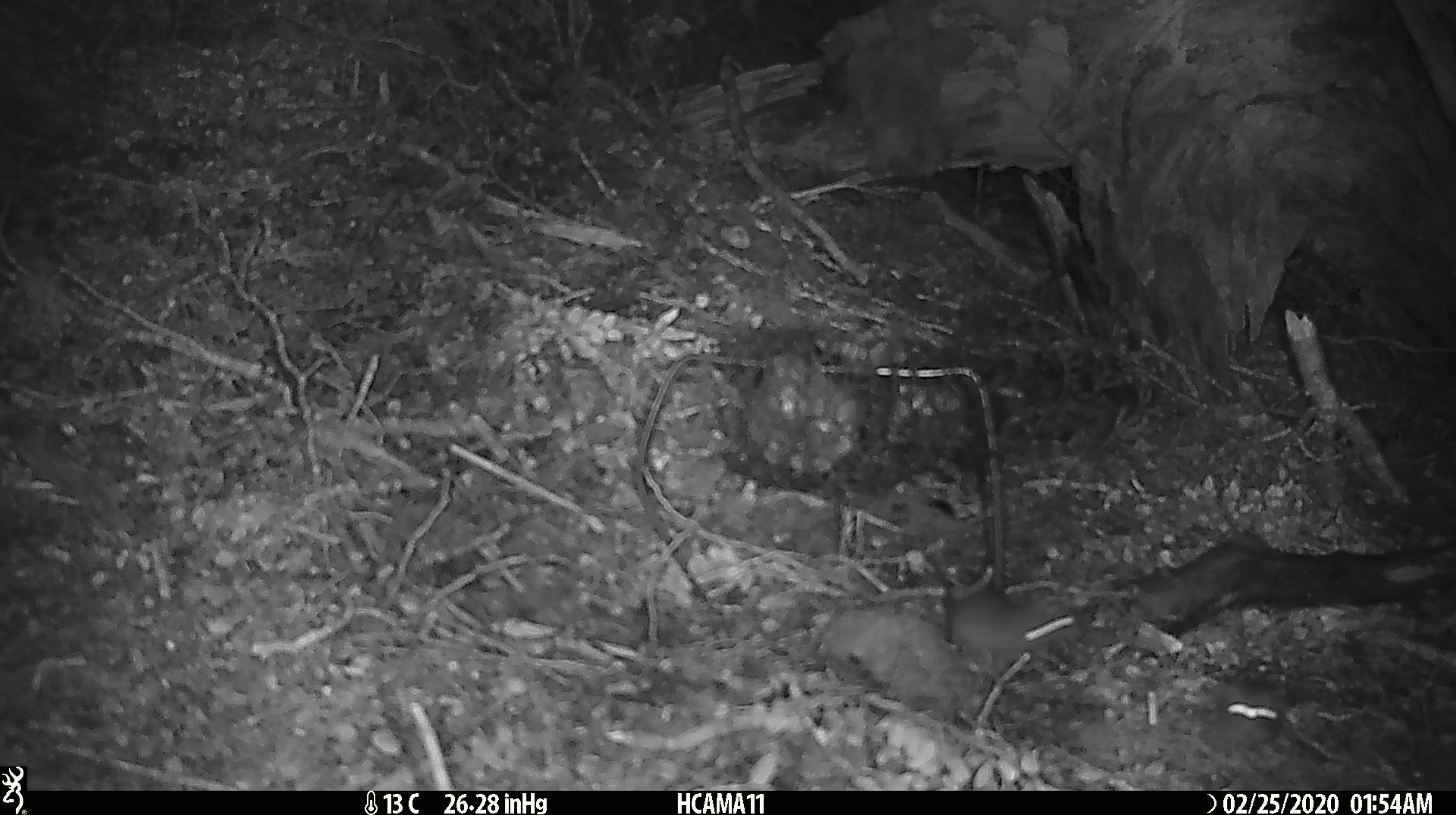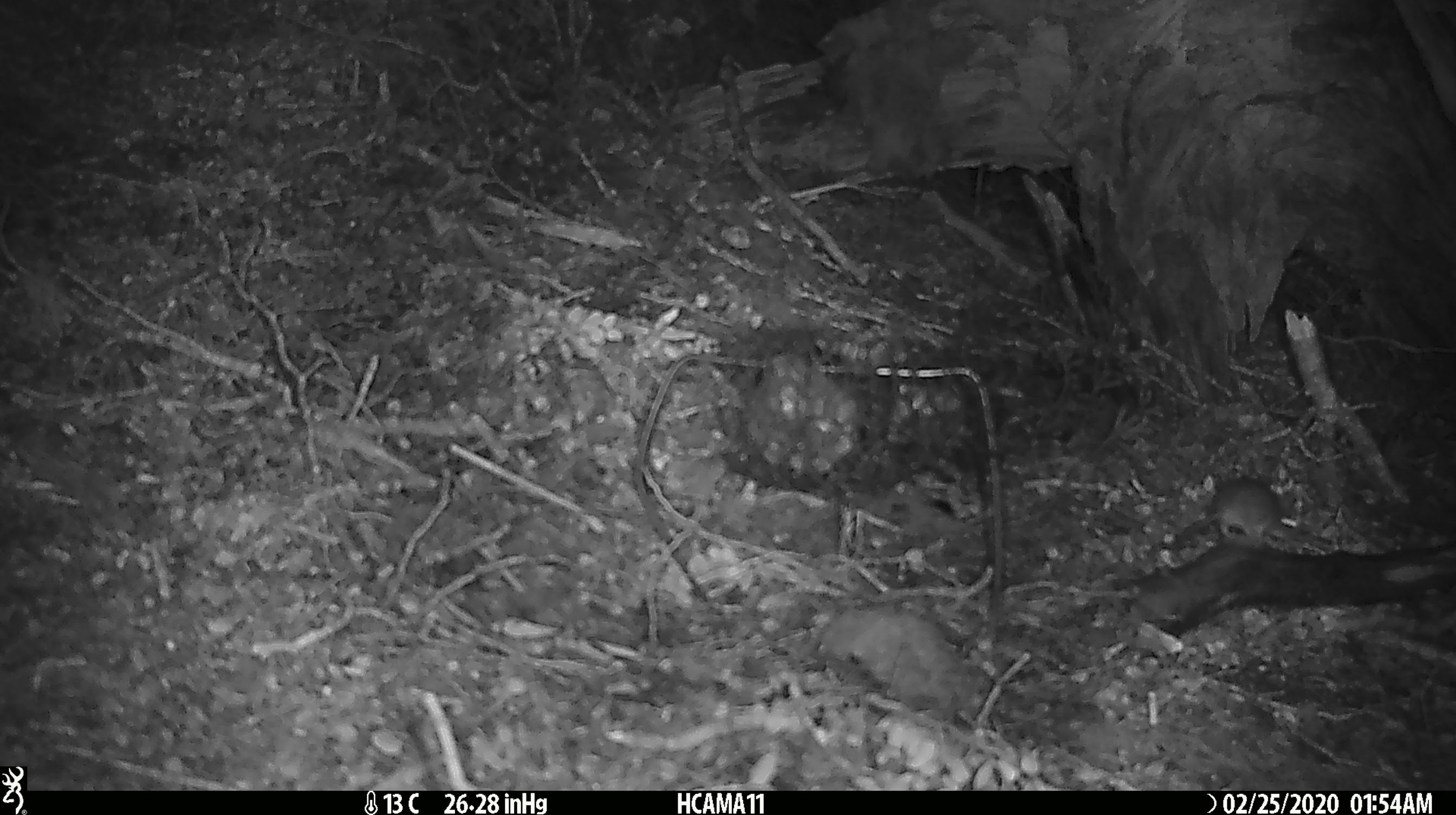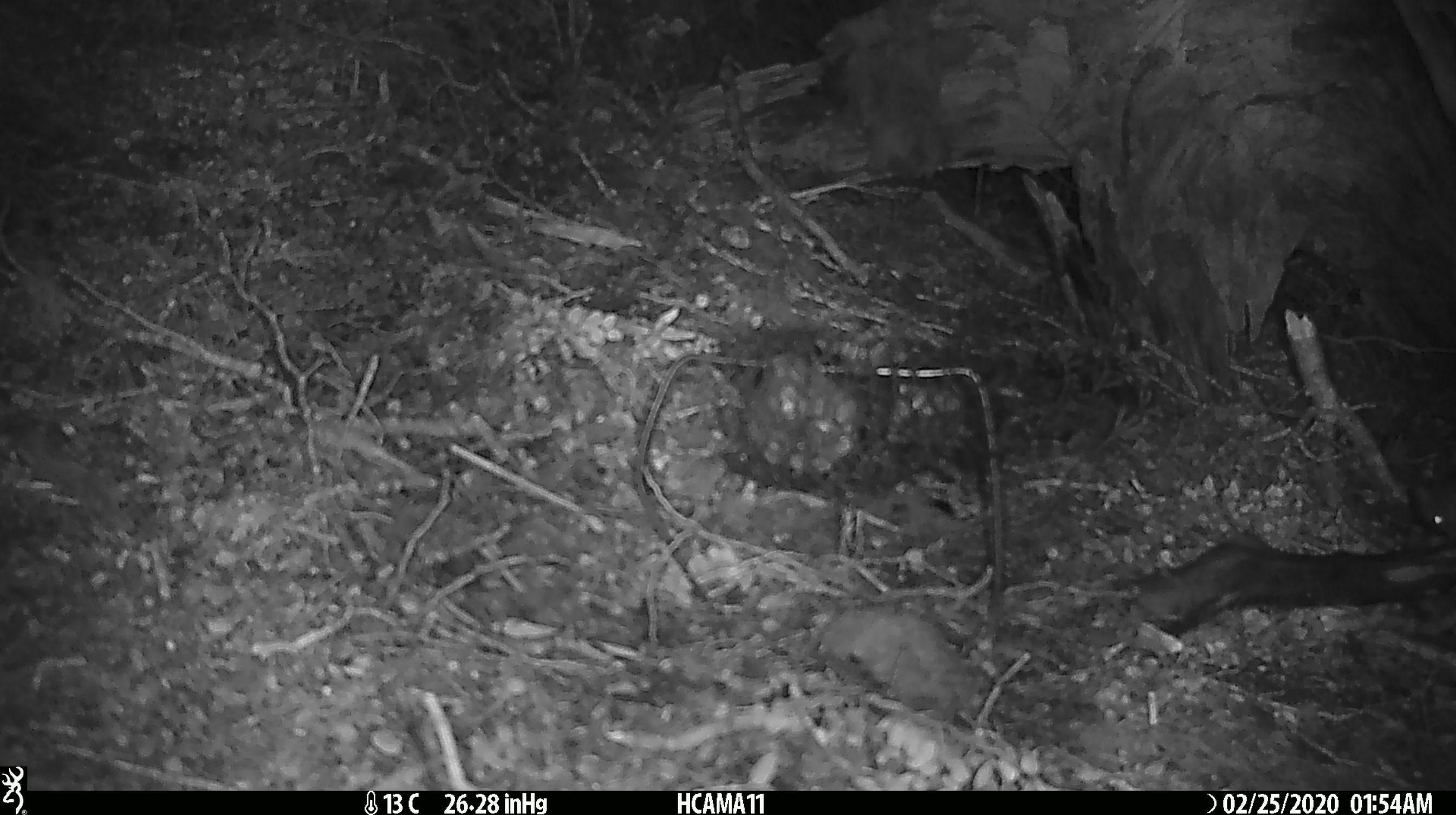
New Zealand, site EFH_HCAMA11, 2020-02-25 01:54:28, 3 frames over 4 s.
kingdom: Animalia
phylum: Chordata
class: Mammalia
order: Rodentia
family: Muridae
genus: Mus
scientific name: Mus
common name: mouse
Mouse (Mus).